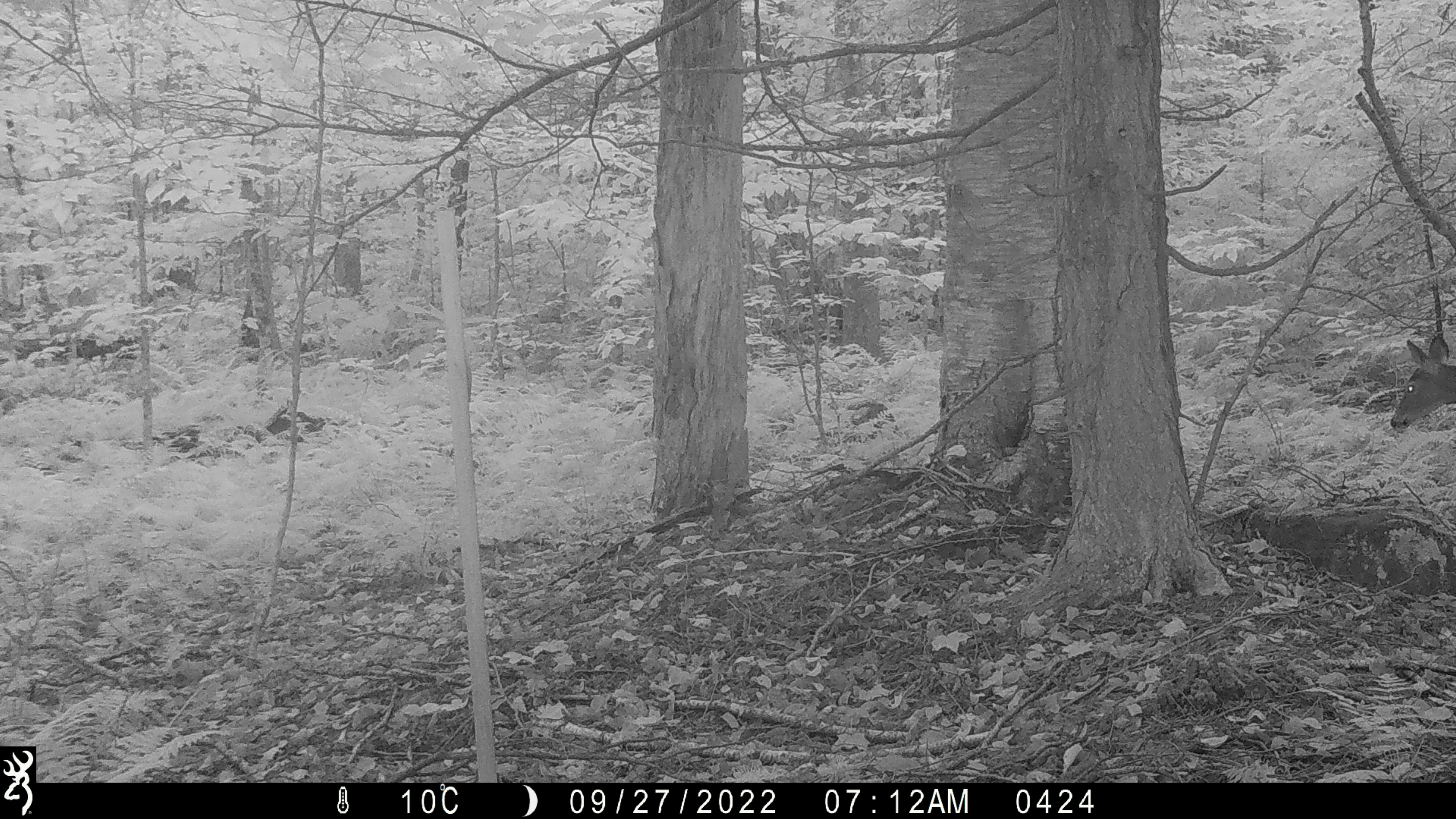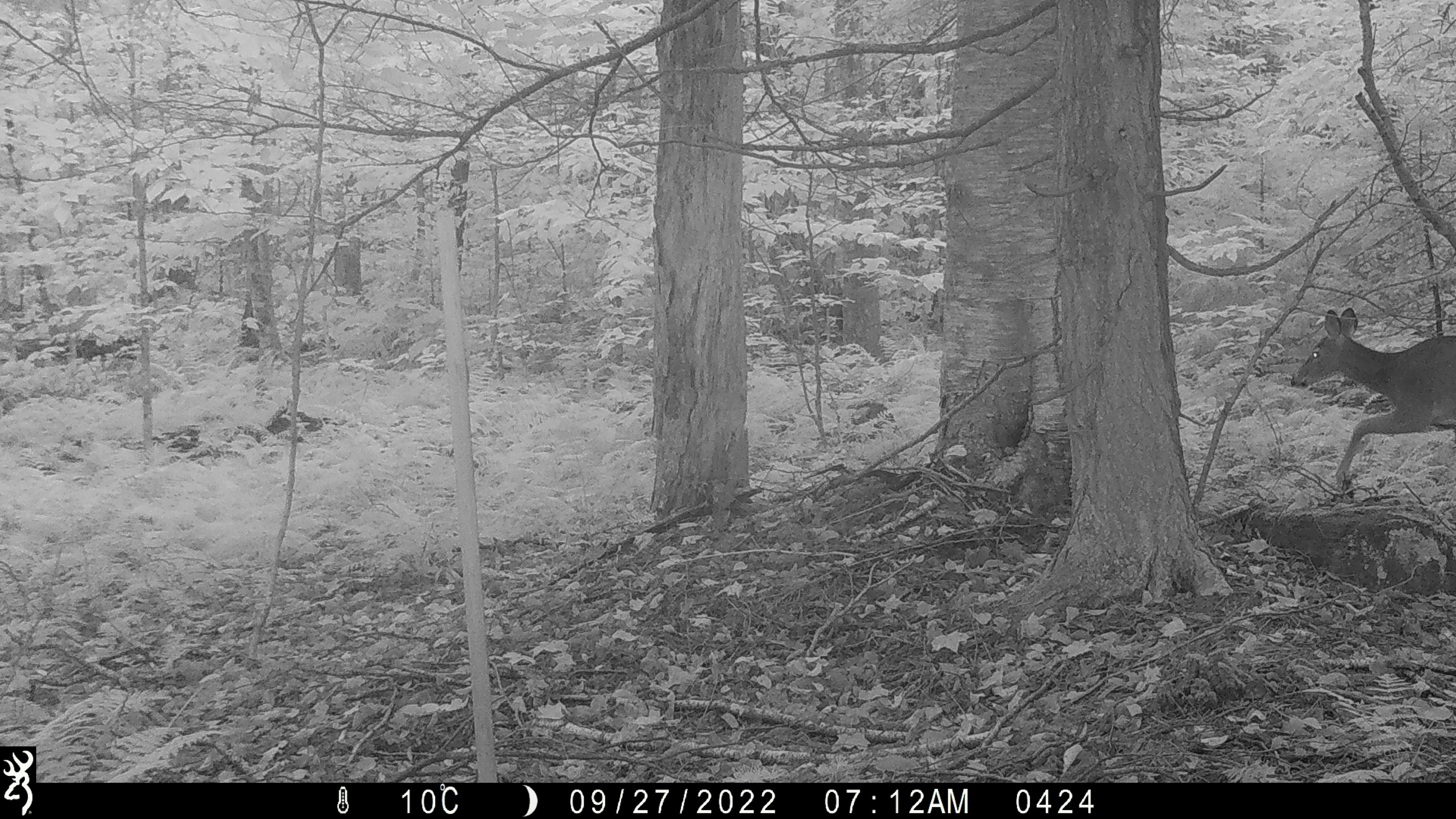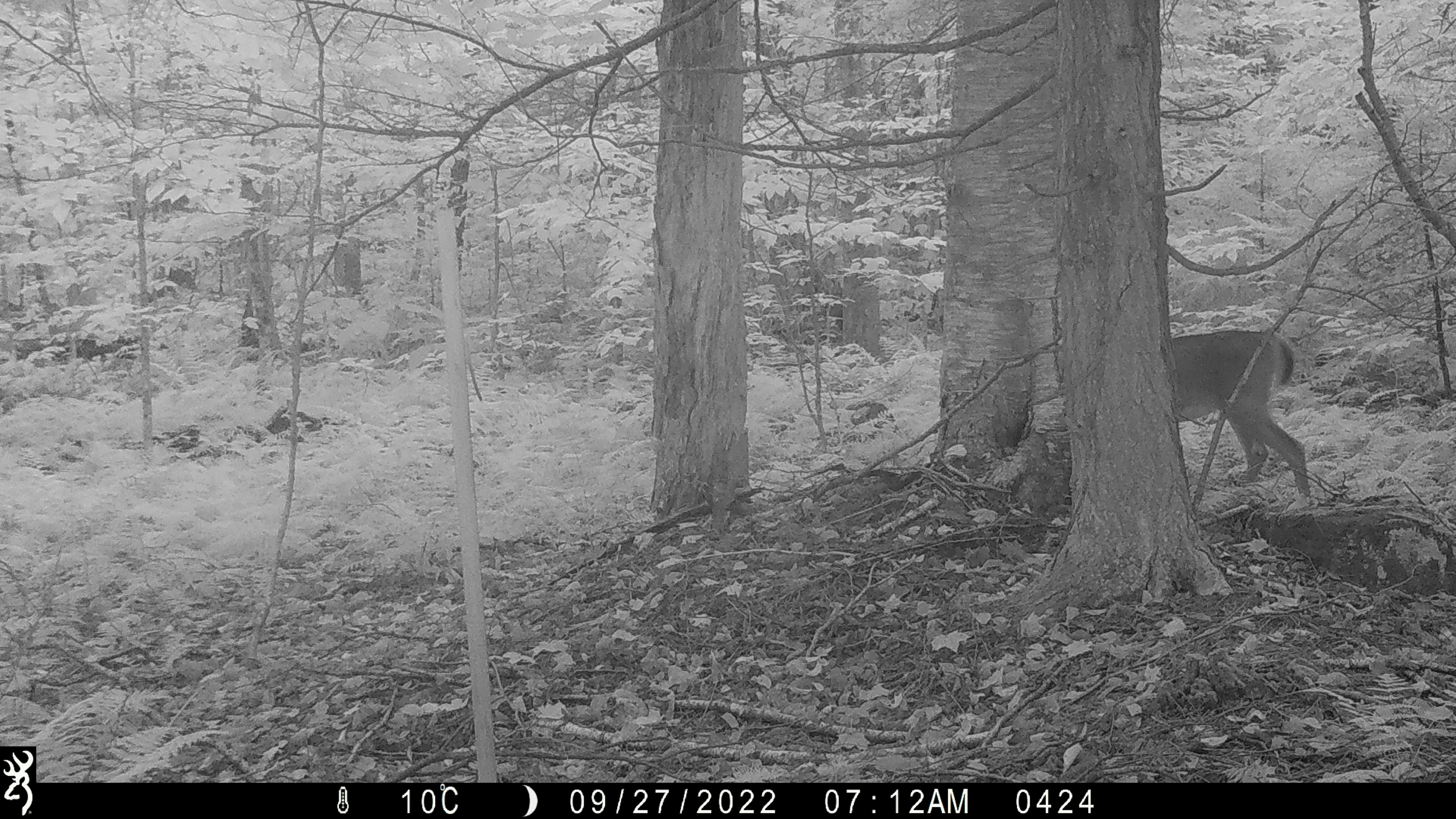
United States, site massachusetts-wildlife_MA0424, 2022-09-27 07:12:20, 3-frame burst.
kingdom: Animalia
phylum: Chordata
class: Mammalia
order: Artiodactyla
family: Cervidae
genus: Odocoileus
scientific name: Odocoileus virginianus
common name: white-tailed deer